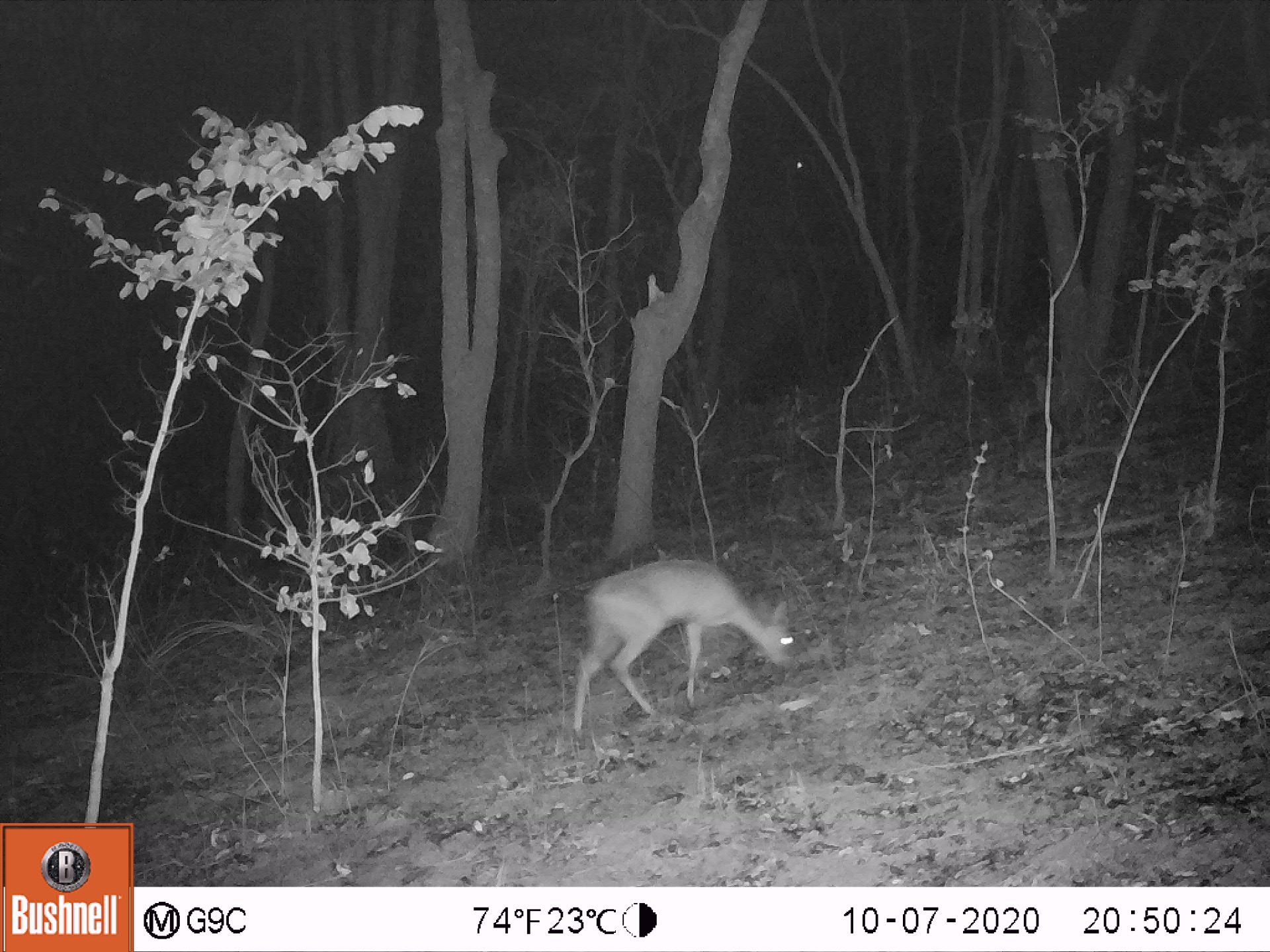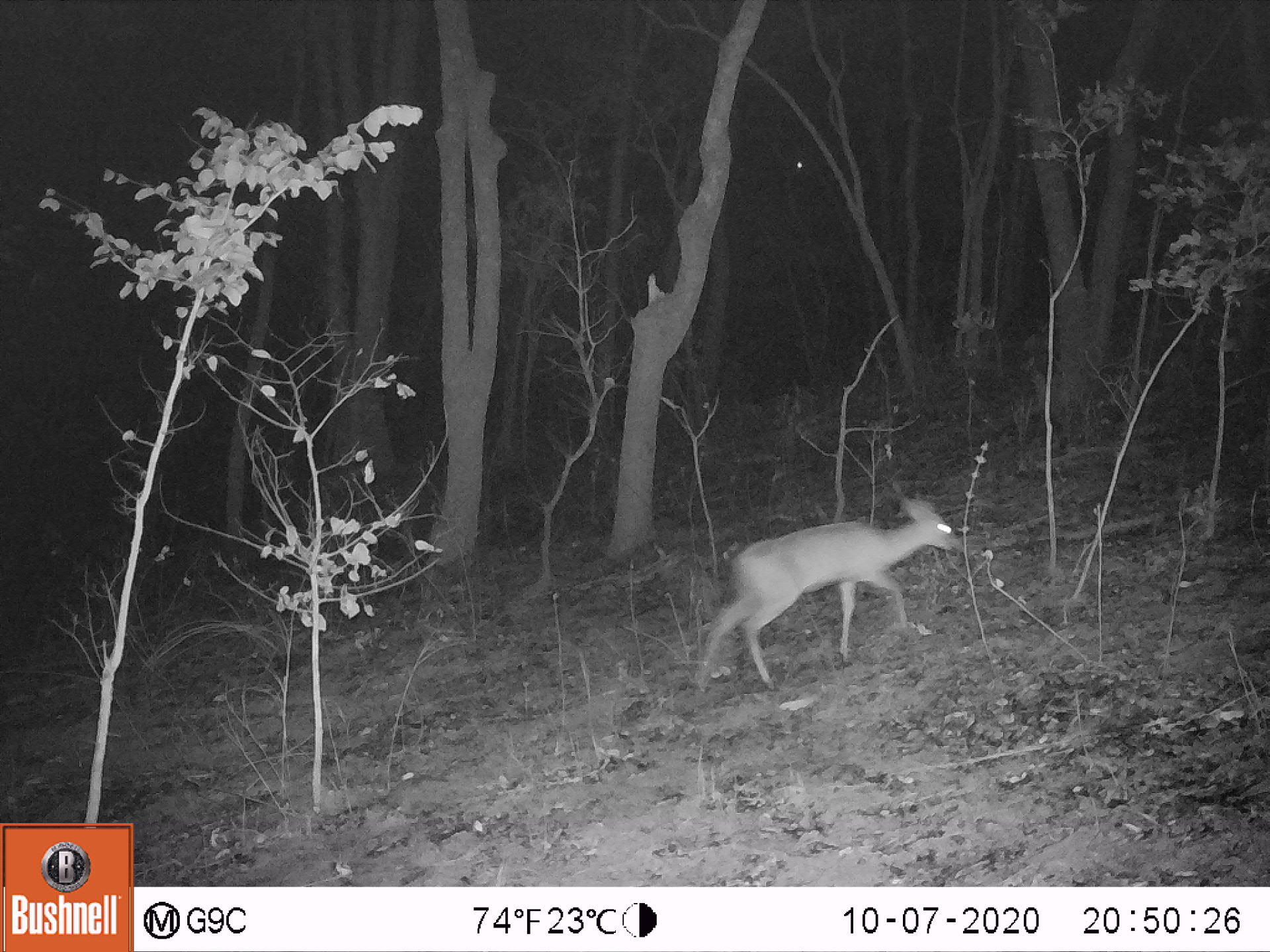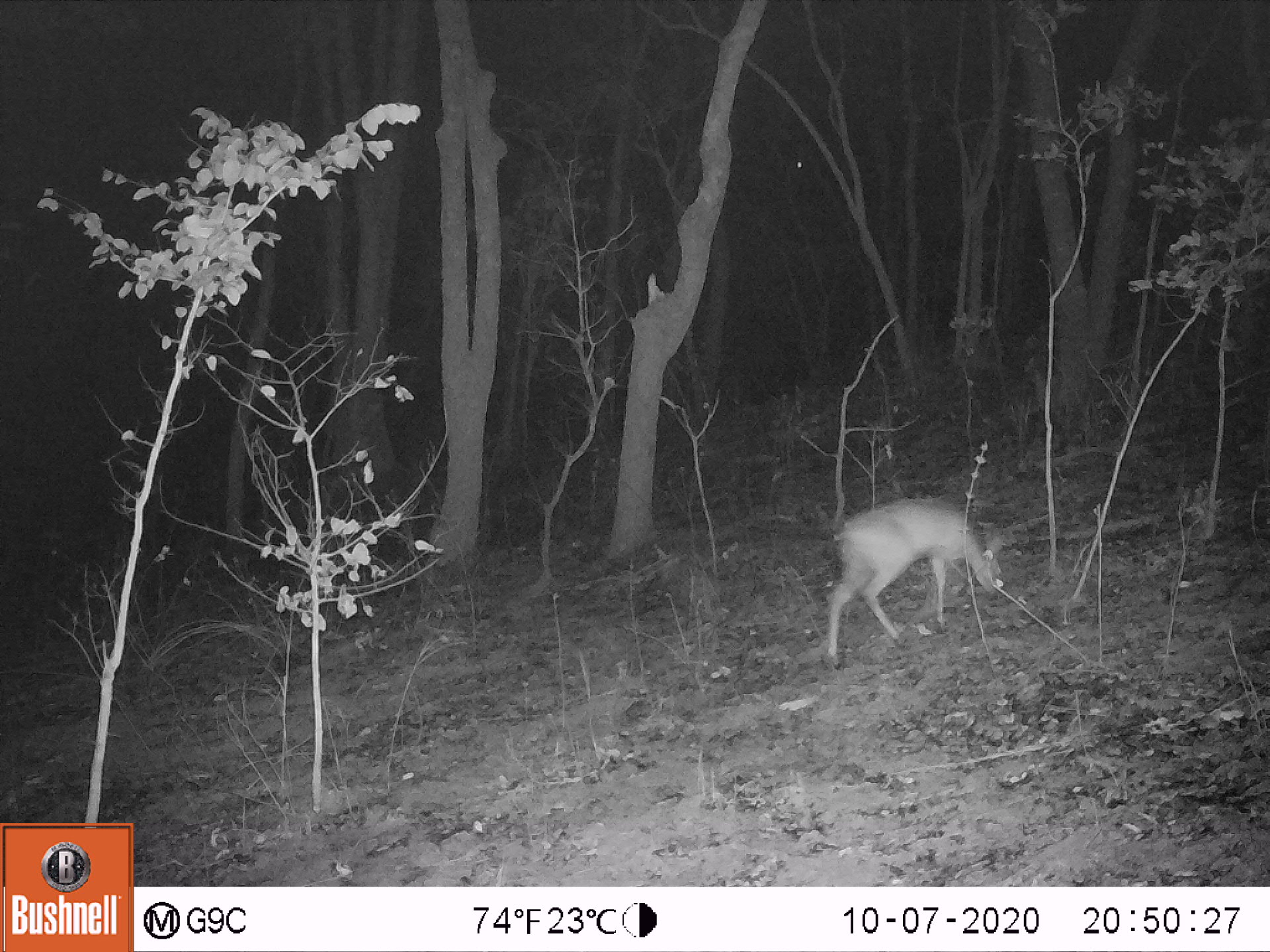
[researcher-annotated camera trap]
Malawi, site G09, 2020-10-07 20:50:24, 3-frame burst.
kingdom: Animalia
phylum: Chordata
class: Mammalia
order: Artiodactyla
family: Bovidae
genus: Sylvicapra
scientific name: Sylvicapra grimmia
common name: common duiker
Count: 1.